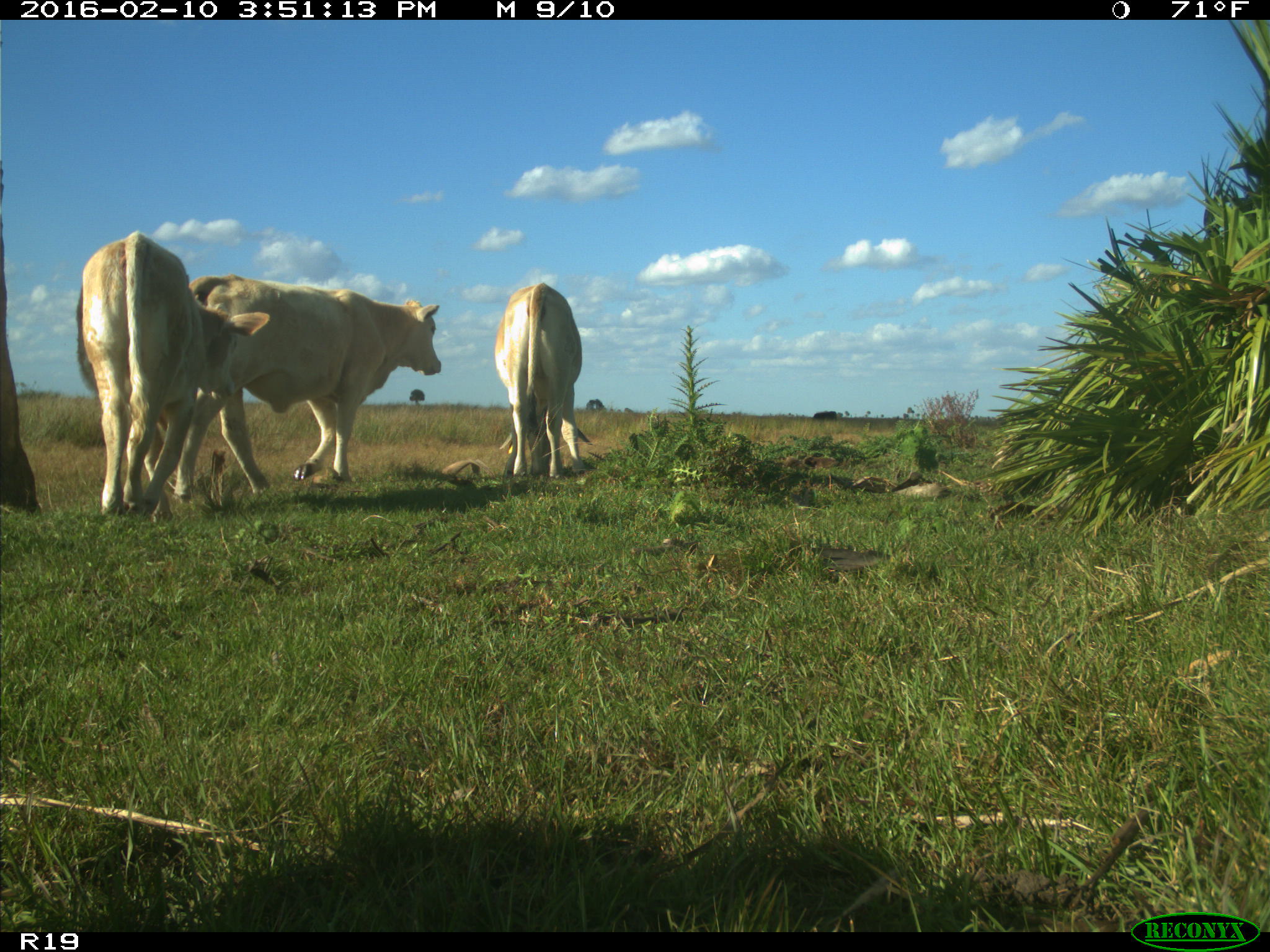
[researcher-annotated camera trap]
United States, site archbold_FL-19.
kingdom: Animalia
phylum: Chordata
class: Mammalia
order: Artiodactyla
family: Bovidae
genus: Bos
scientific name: Bos taurus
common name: domestic cow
Bos taurus (domestic cow).